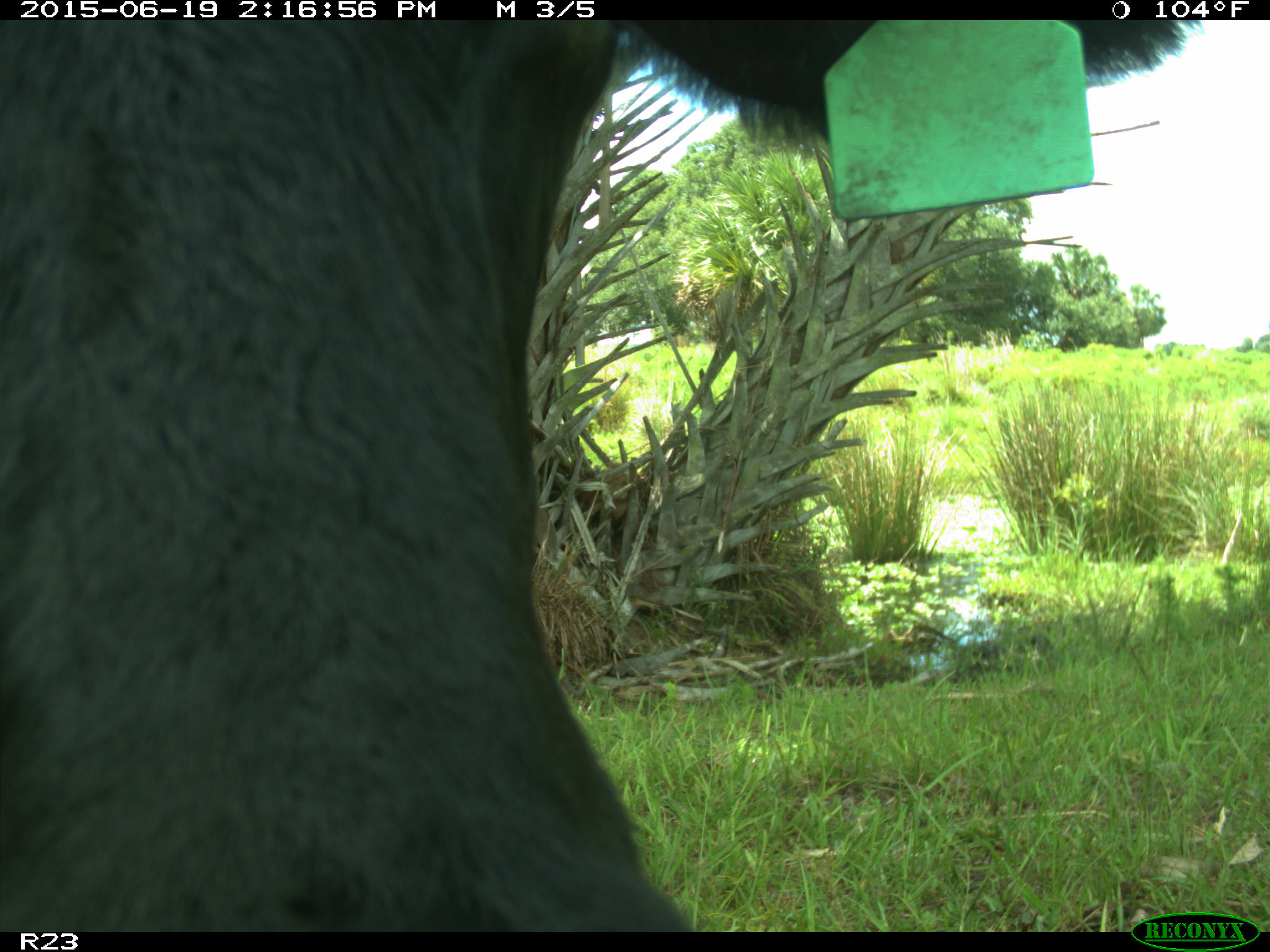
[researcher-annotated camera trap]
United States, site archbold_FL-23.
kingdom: Animalia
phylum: Chordata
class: Mammalia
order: Artiodactyla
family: Bovidae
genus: Bos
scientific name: Bos taurus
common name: domestic cow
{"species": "Bos taurus (domestic cow)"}